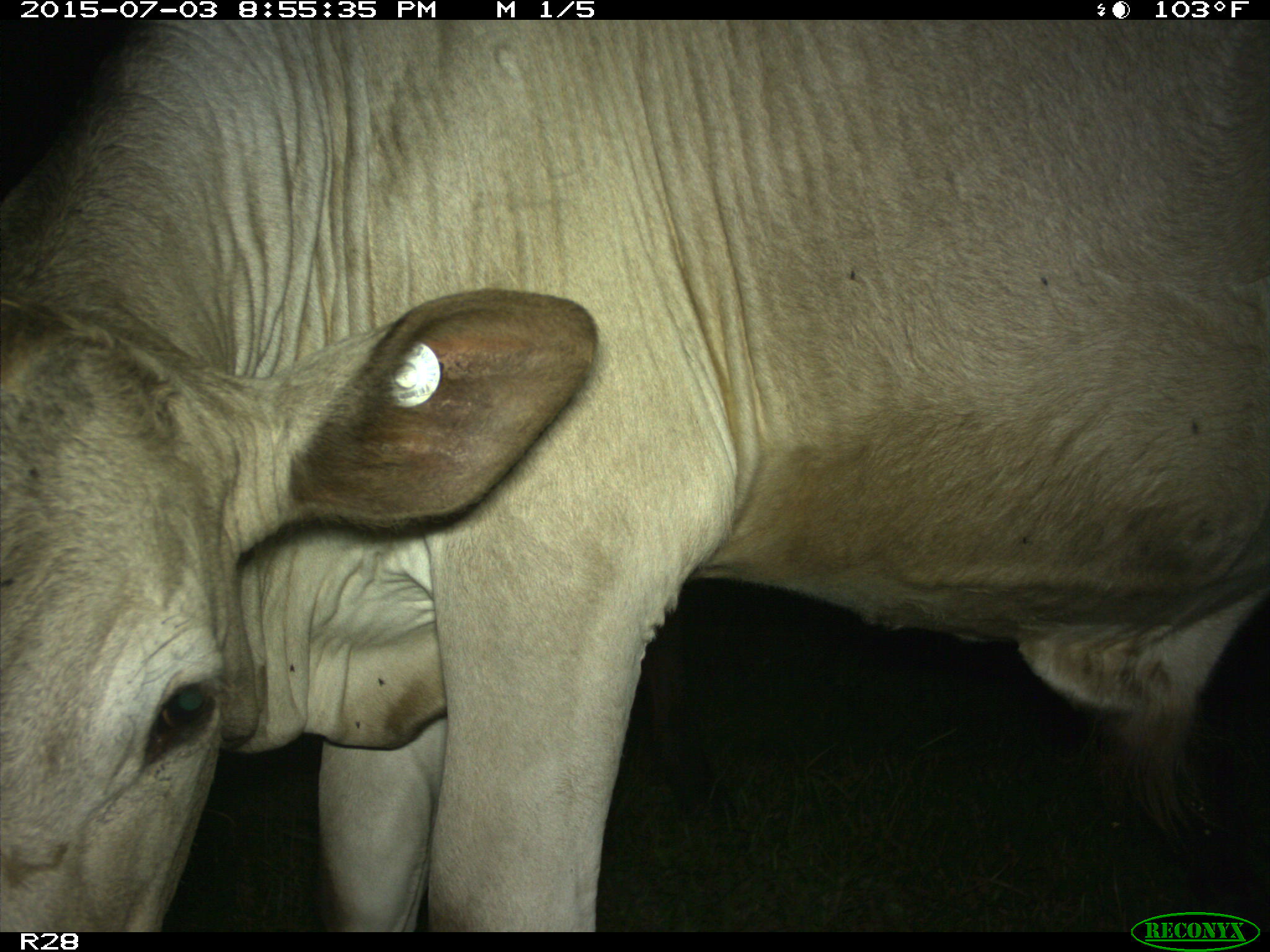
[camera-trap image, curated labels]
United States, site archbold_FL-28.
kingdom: Animalia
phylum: Chordata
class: Mammalia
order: Artiodactyla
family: Bovidae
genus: Bos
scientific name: Bos taurus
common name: domestic cow